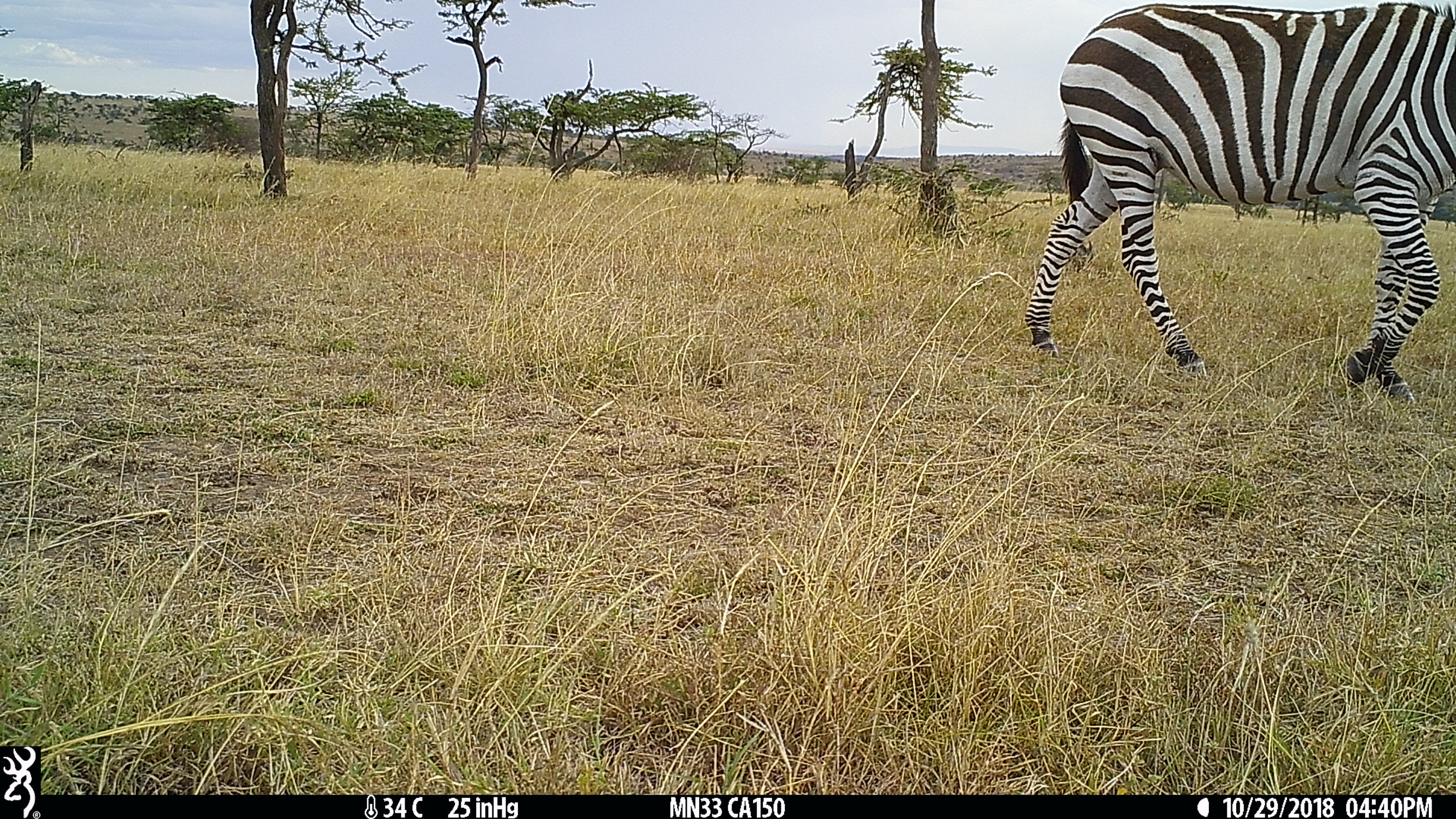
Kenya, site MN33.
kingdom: Animalia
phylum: Chordata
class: Mammalia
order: Perissodactyla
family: Equidae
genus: Equus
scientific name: Equus quagga burchellii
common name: burchell's zebra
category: zebra